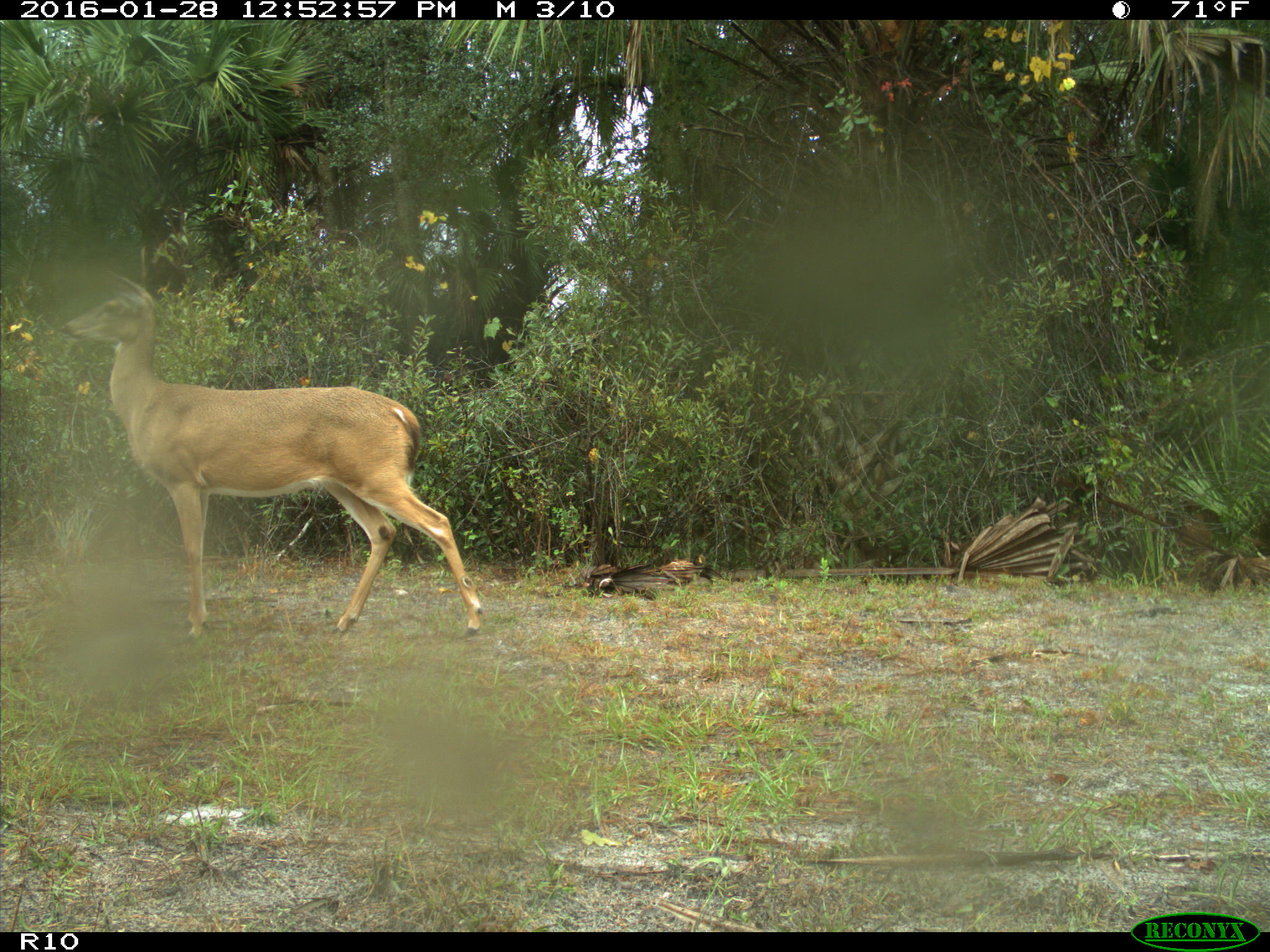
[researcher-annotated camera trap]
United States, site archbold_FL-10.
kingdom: Animalia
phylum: Chordata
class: Mammalia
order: Artiodactyla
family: Cervidae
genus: Odocoileus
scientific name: Odocoileus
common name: deer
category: unidentified deer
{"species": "unidentified deer (deer) (Odocoileus)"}